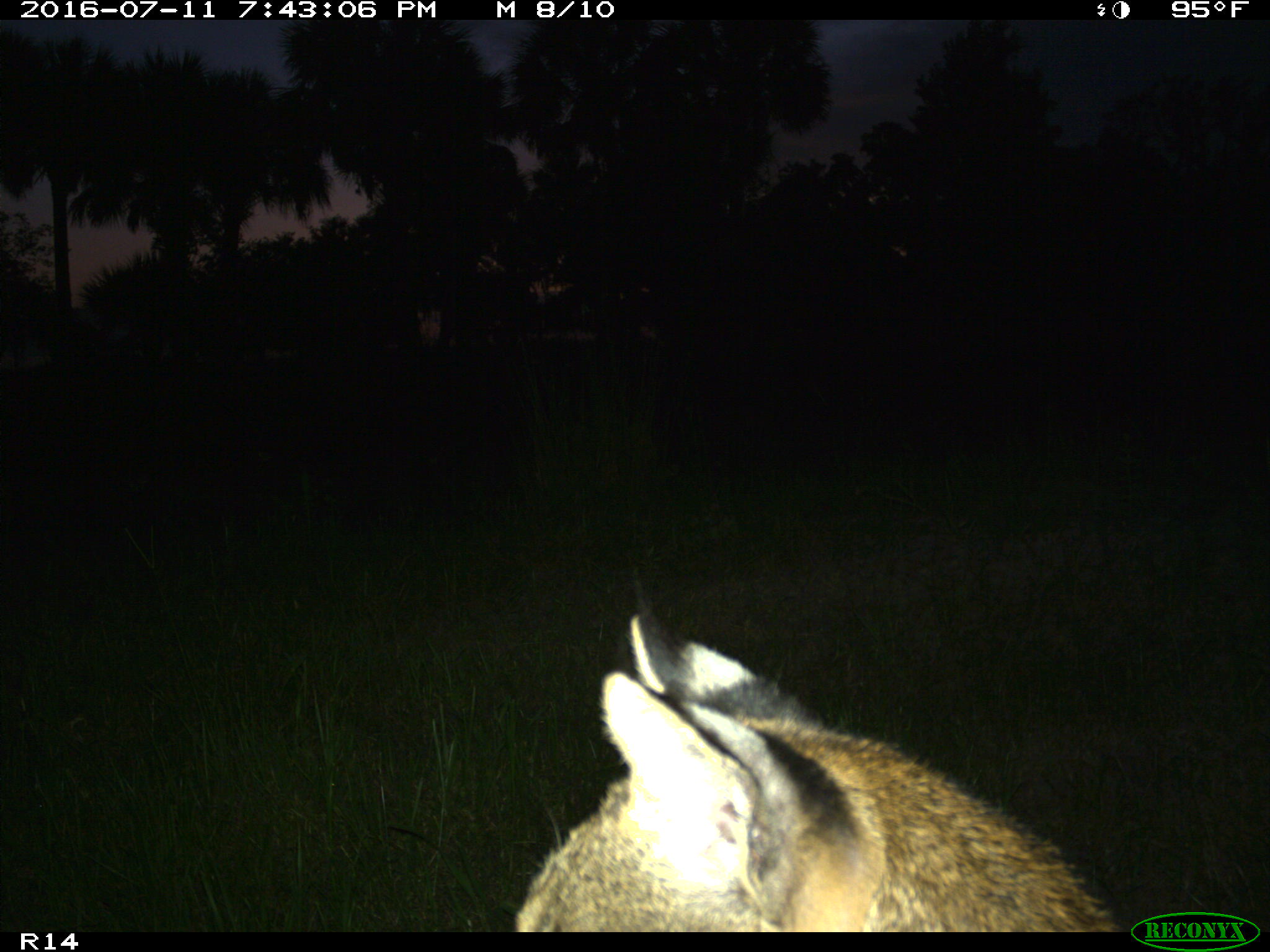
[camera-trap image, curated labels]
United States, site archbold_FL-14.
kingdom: Animalia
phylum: Chordata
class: Mammalia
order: Carnivora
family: Felidae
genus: Lynx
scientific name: Lynx rufus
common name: bobcat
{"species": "Lynx rufus (bobcat)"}